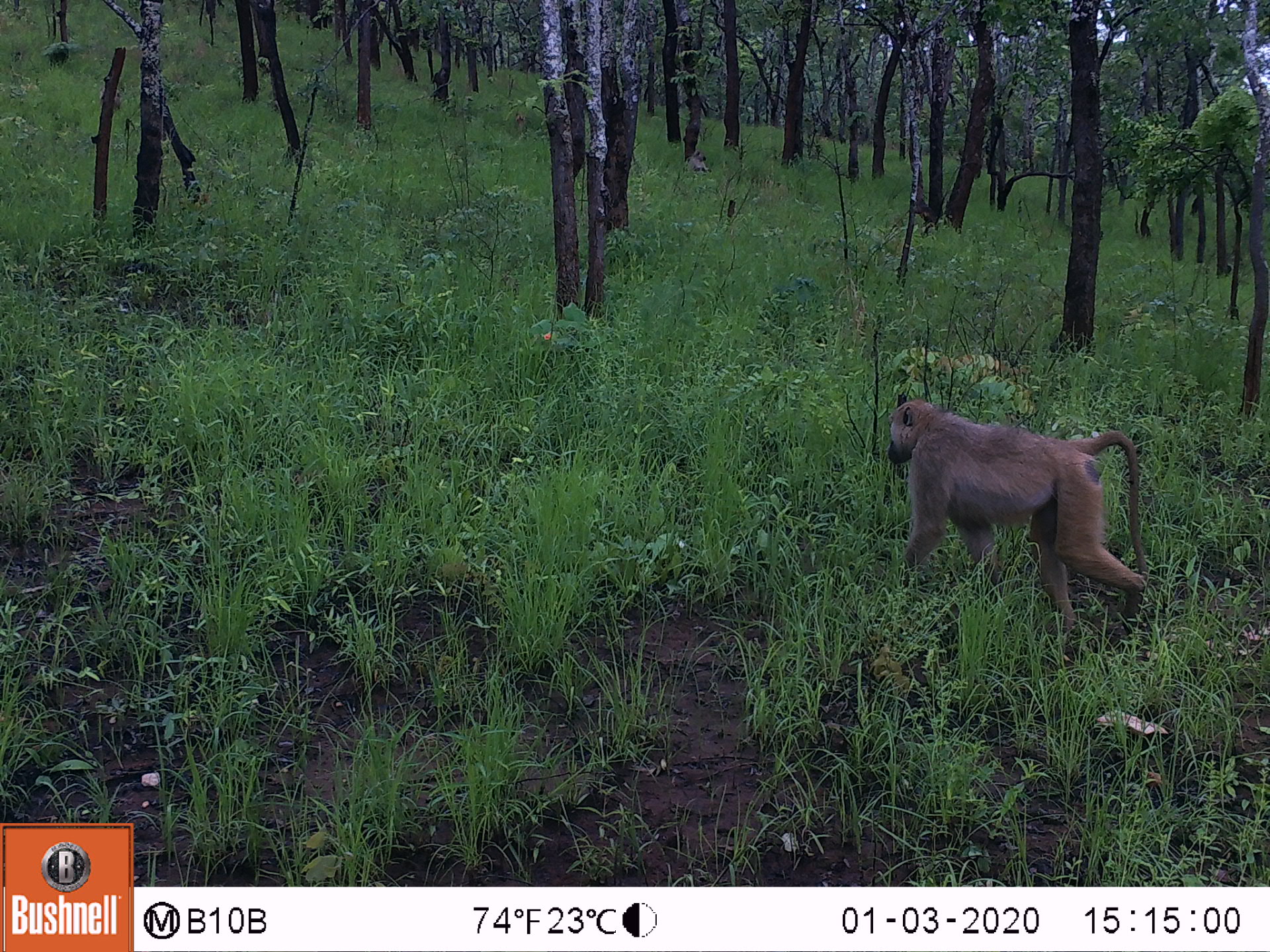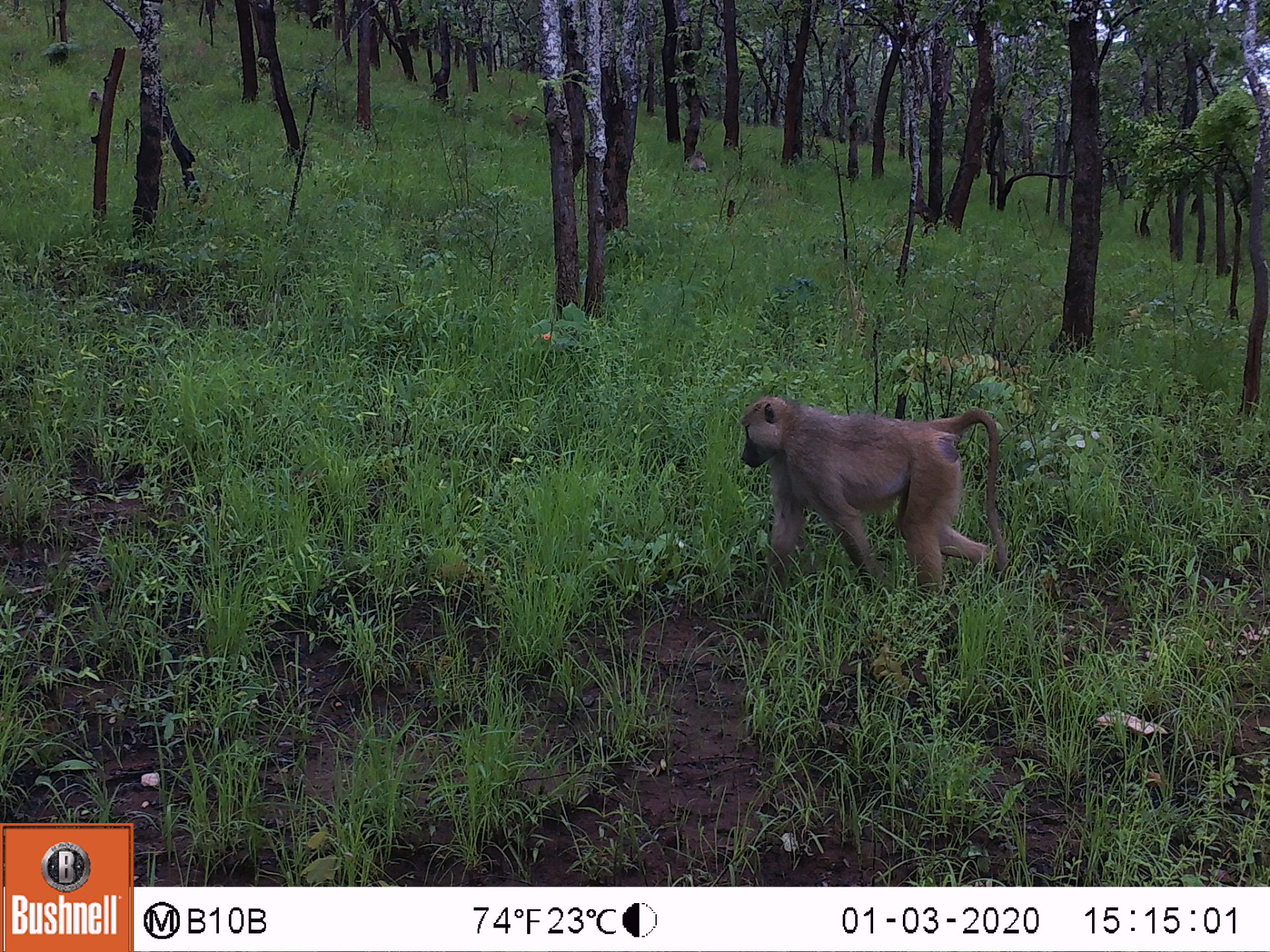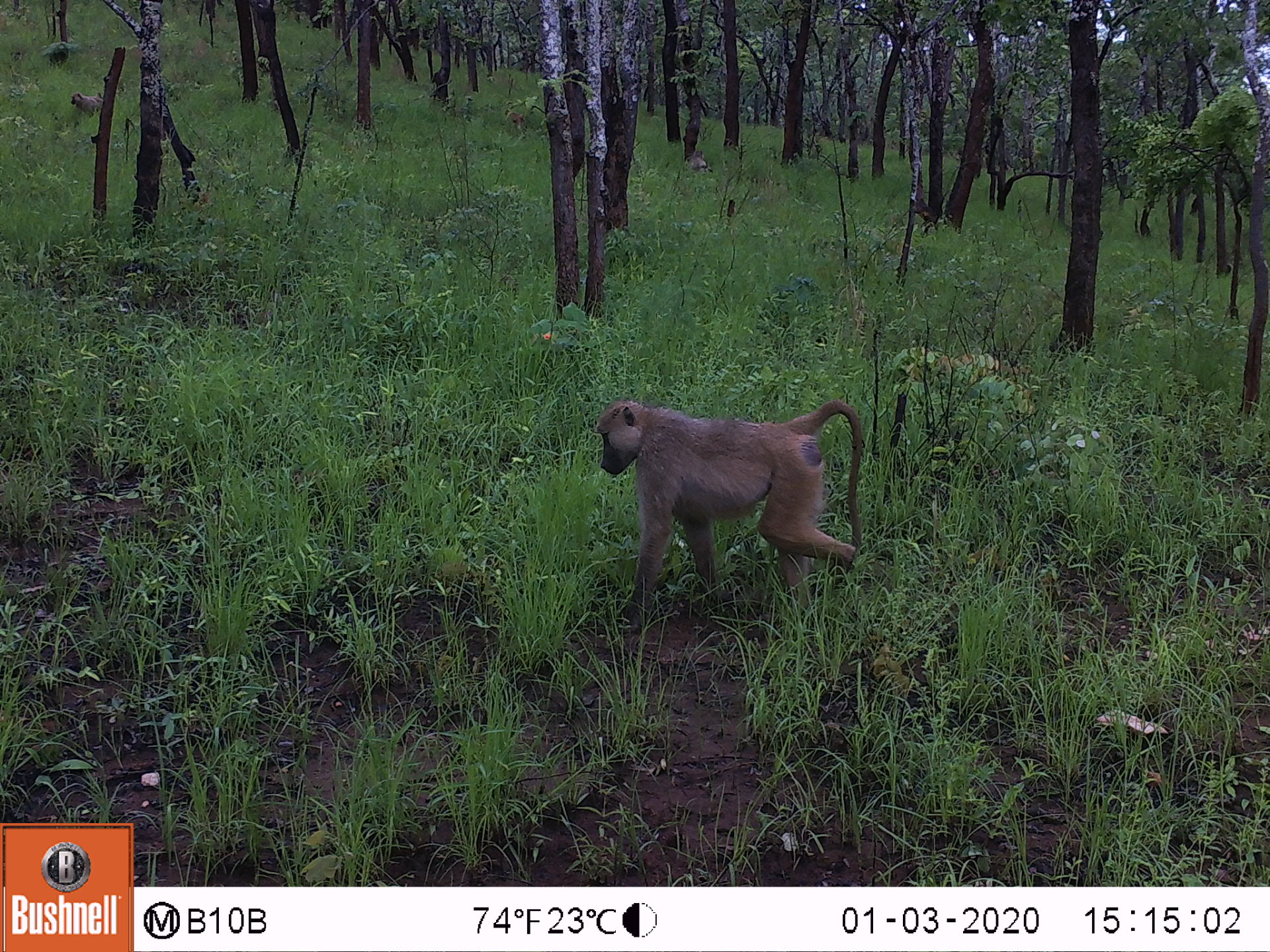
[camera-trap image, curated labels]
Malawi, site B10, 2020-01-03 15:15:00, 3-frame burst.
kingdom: Animalia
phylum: Chordata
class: Mammalia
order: Primates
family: Cercopithecidae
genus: Papio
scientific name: Papio cynocephalus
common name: yellow baboon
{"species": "yellow baboon (Papio cynocephalus)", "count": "1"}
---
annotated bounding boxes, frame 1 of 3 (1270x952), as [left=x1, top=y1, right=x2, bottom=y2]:
yellow baboon: [left=882, top=394, right=1148, bottom=630]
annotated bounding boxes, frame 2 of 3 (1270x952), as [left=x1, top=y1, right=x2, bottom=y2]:
yellow baboon: [left=737, top=392, right=1007, bottom=596]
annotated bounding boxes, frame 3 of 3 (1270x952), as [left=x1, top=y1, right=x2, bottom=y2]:
yellow baboon: [left=593, top=396, right=865, bottom=609]; [left=66, top=91, right=103, bottom=114]